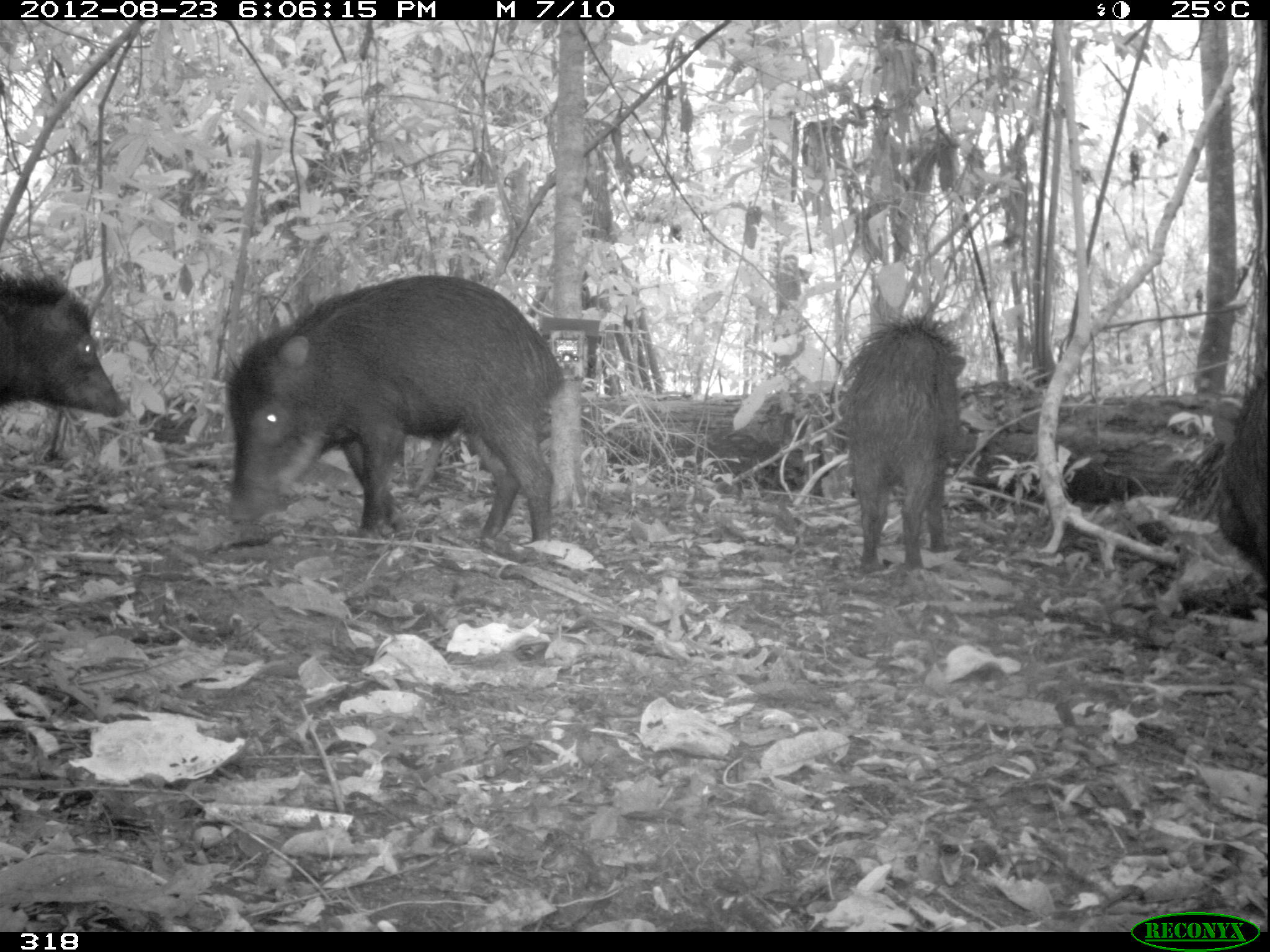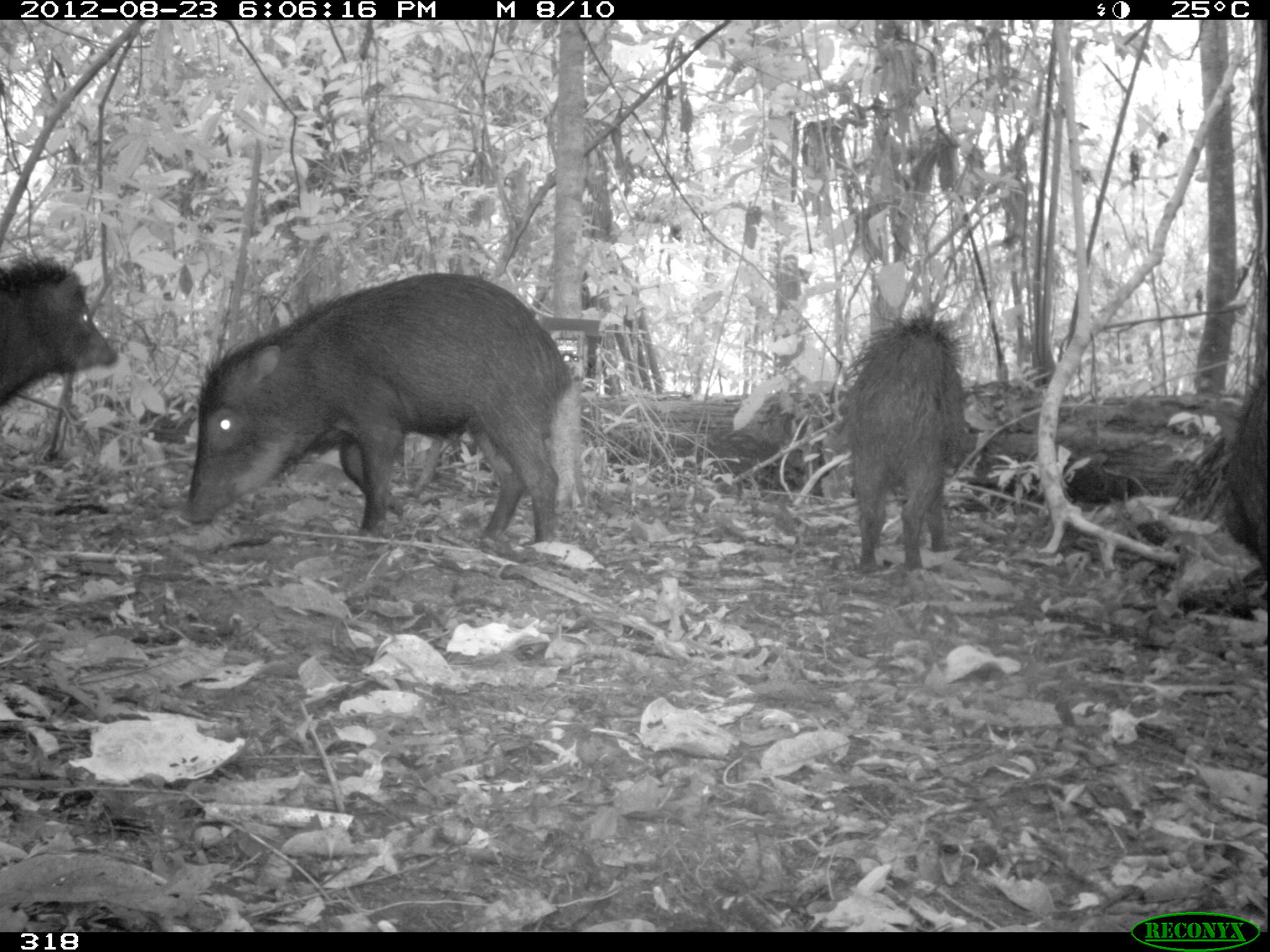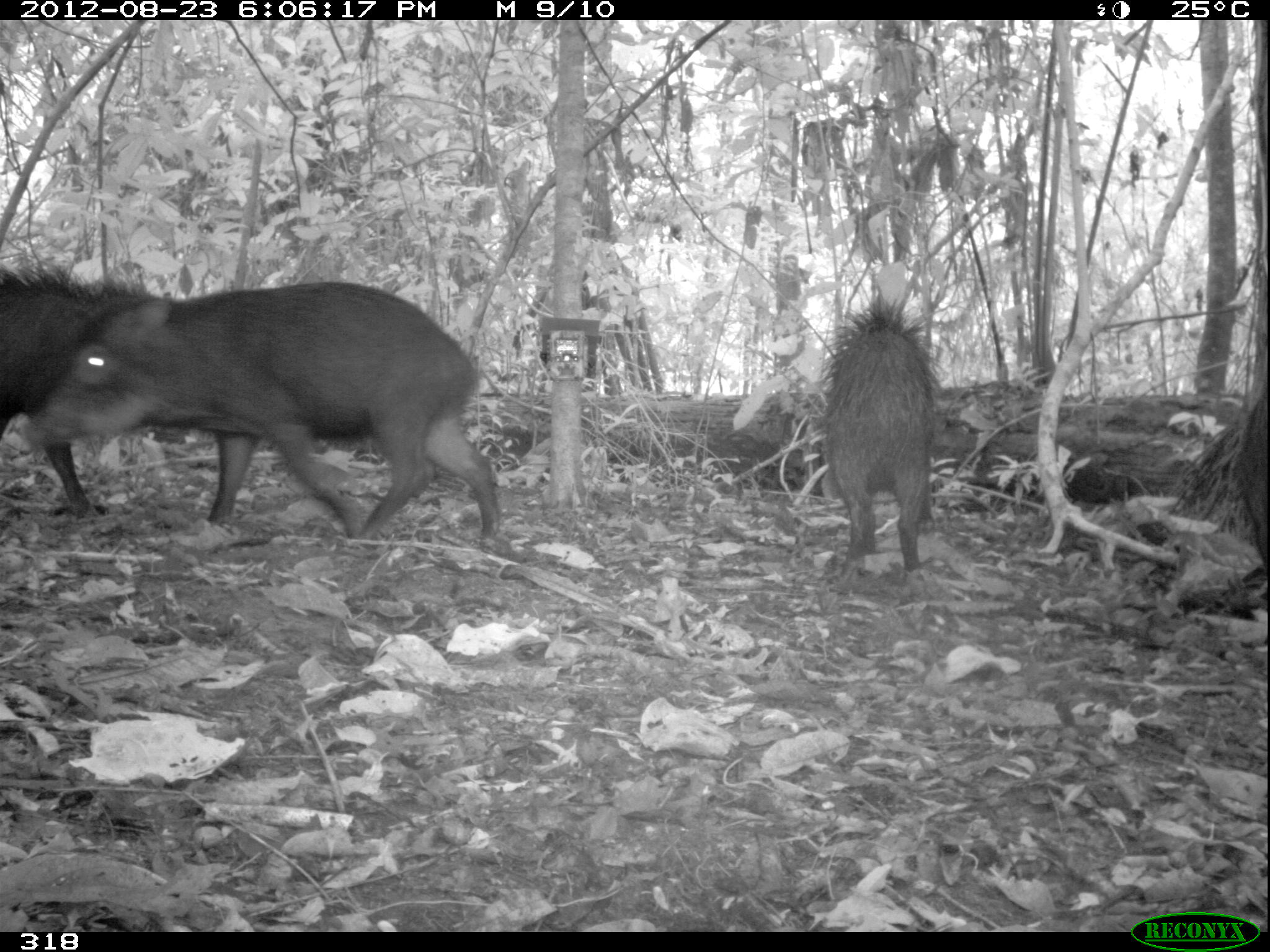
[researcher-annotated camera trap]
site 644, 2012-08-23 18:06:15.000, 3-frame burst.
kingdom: Animalia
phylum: Chordata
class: Mammalia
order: Artiodactyla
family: Tayassuidae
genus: Tayassu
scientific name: Tayassu pecari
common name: white-lipped peccary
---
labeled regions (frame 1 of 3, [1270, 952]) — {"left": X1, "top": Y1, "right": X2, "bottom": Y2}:
tayassu pecari: {"left": 216, "top": 266, "right": 564, "bottom": 541}; {"left": 825, "top": 315, "right": 966, "bottom": 567}; {"left": 0, "top": 258, "right": 129, "bottom": 420}; {"left": 1207, "top": 369, "right": 1268, "bottom": 579}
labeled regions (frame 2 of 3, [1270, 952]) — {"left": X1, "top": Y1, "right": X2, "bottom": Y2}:
tayassu pecari: {"left": 188, "top": 272, "right": 574, "bottom": 541}; {"left": 839, "top": 315, "right": 967, "bottom": 568}; {"left": 1, "top": 253, "right": 118, "bottom": 406}; {"left": 1222, "top": 373, "right": 1269, "bottom": 578}